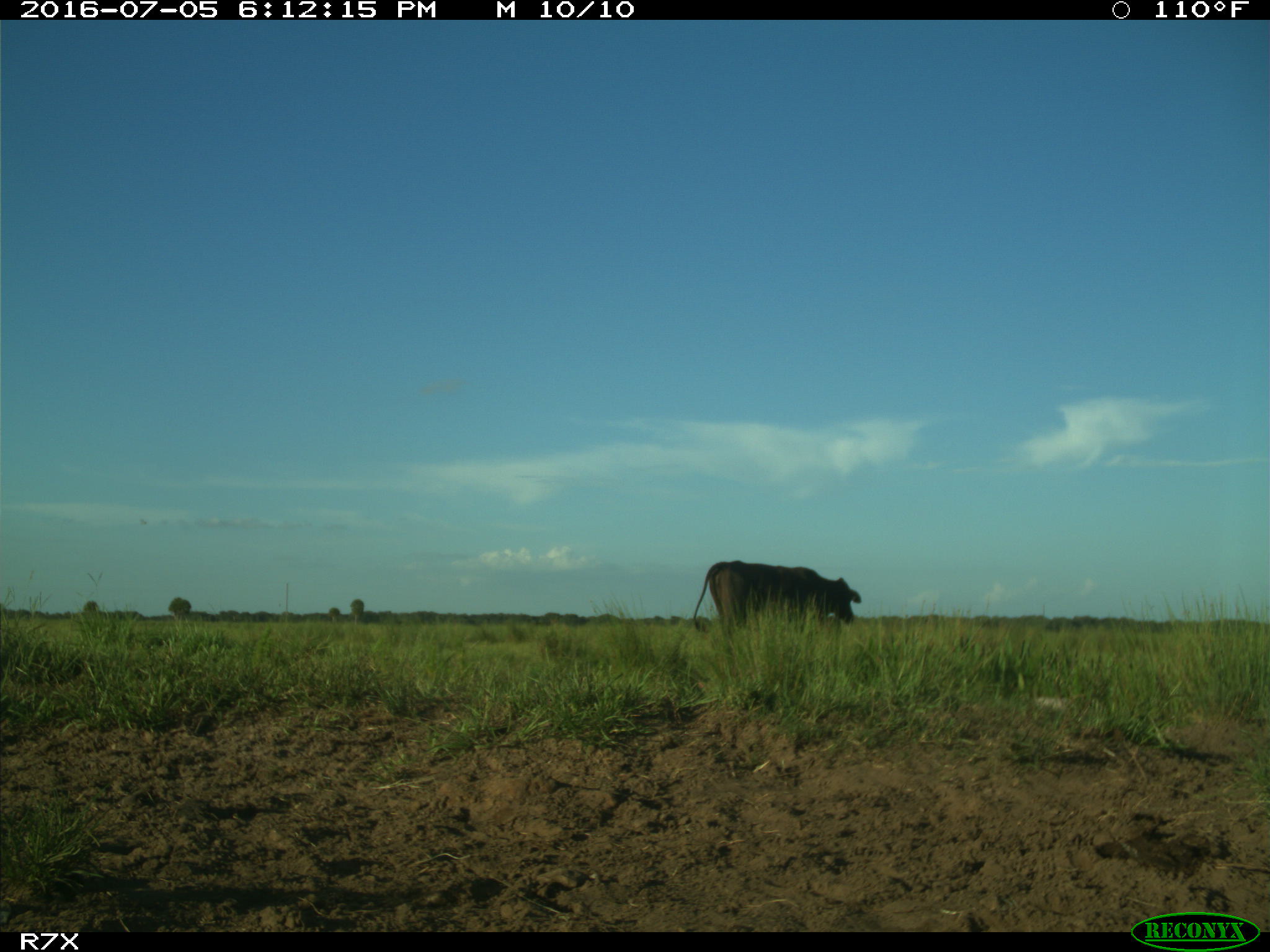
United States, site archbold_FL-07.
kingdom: Animalia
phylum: Chordata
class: Mammalia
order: Artiodactyla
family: Bovidae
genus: Bos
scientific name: Bos taurus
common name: domestic cow